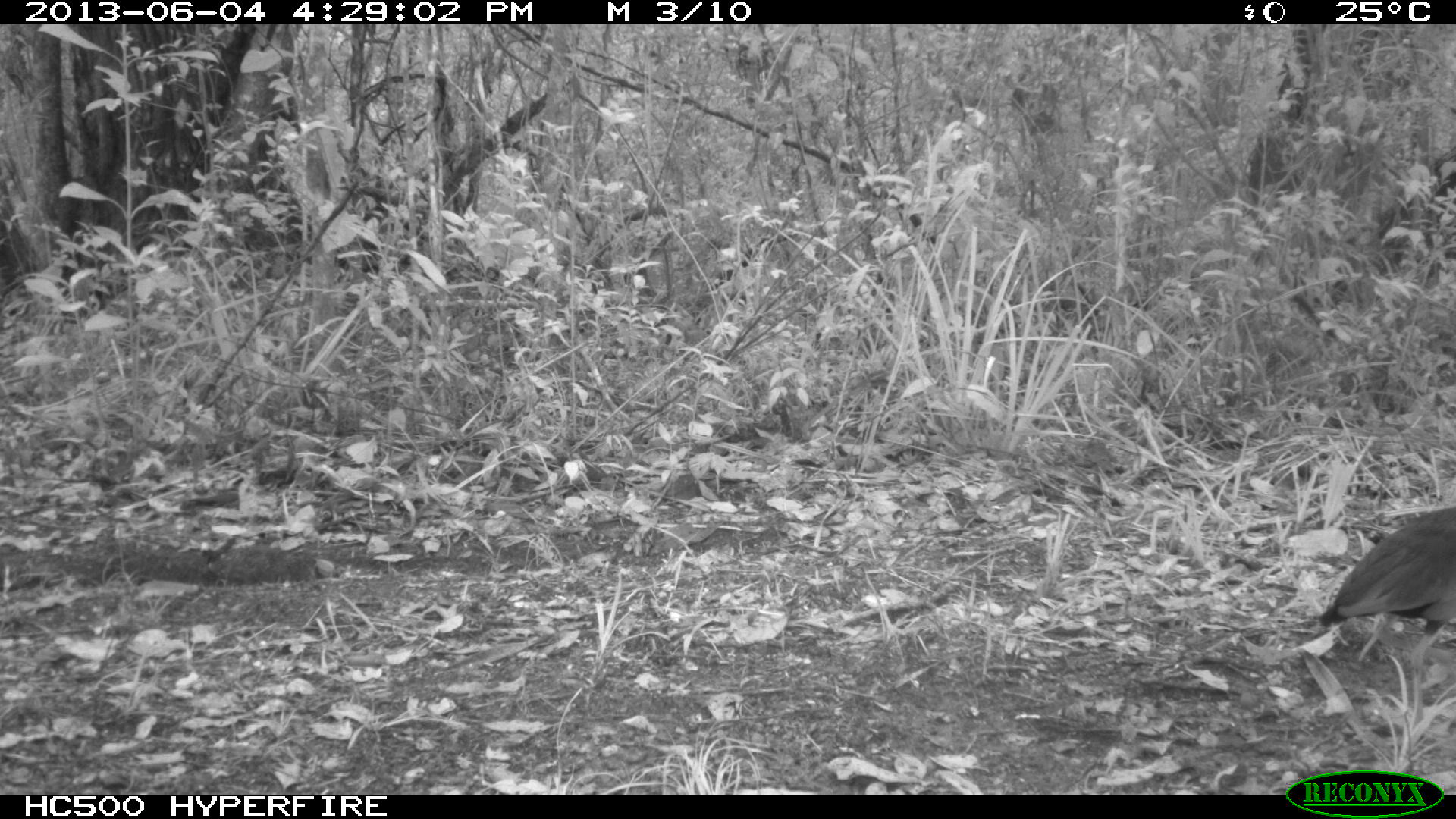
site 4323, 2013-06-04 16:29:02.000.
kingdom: Animalia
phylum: Chordata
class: Aves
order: Gruiformes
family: Rallidae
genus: Aramides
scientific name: Aramides cajaneus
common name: gray-necked wood-rail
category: aramides cajanea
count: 1